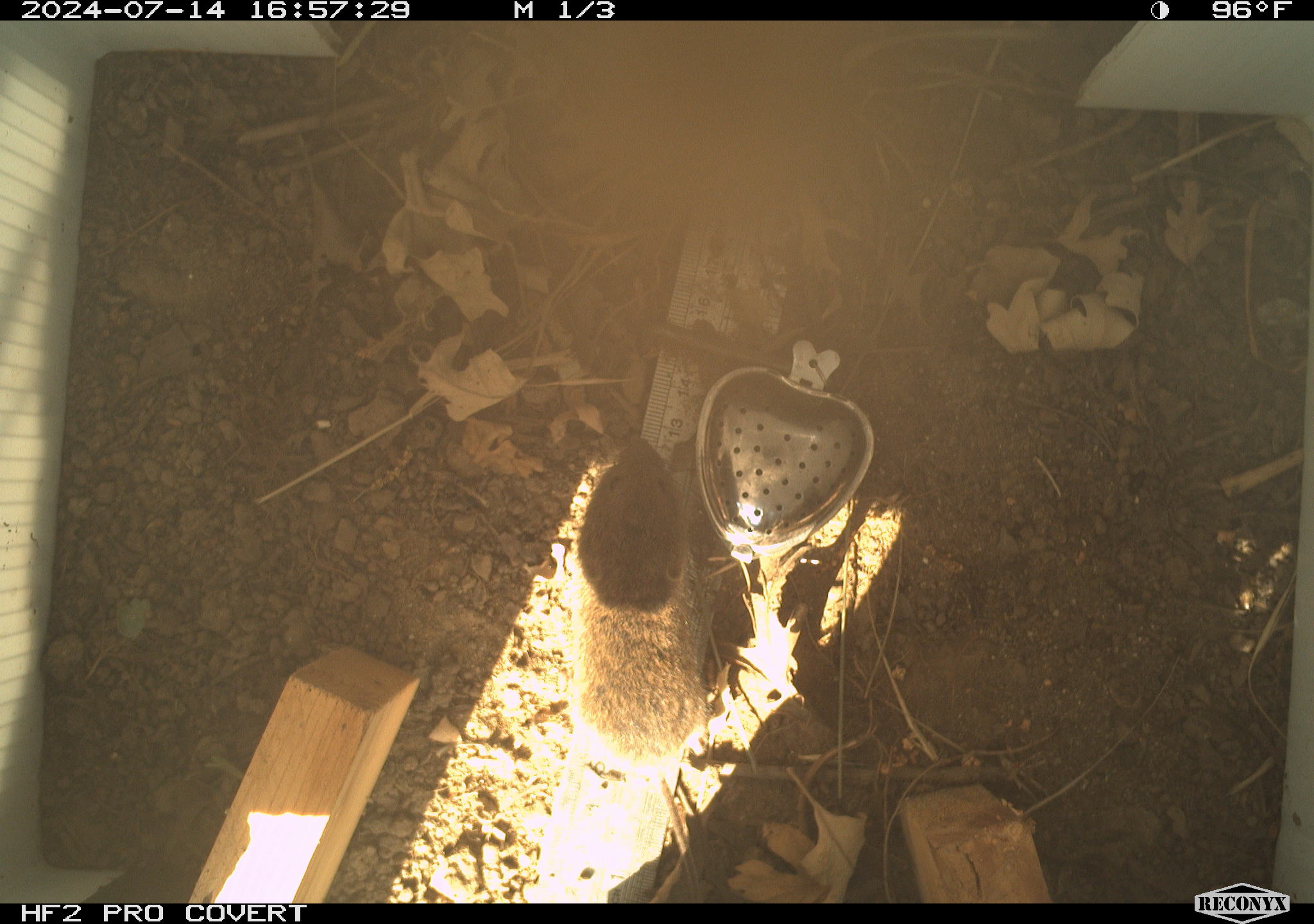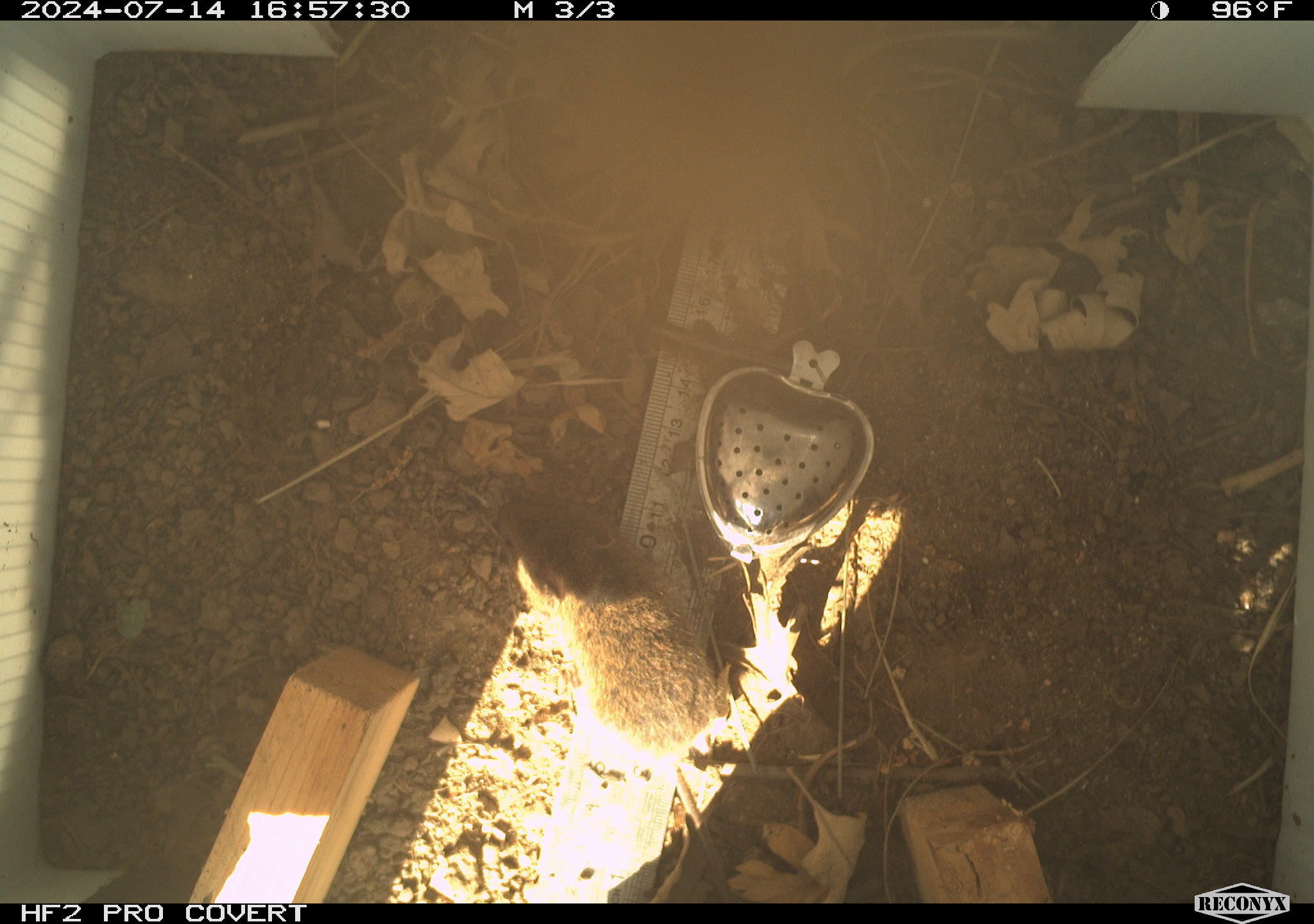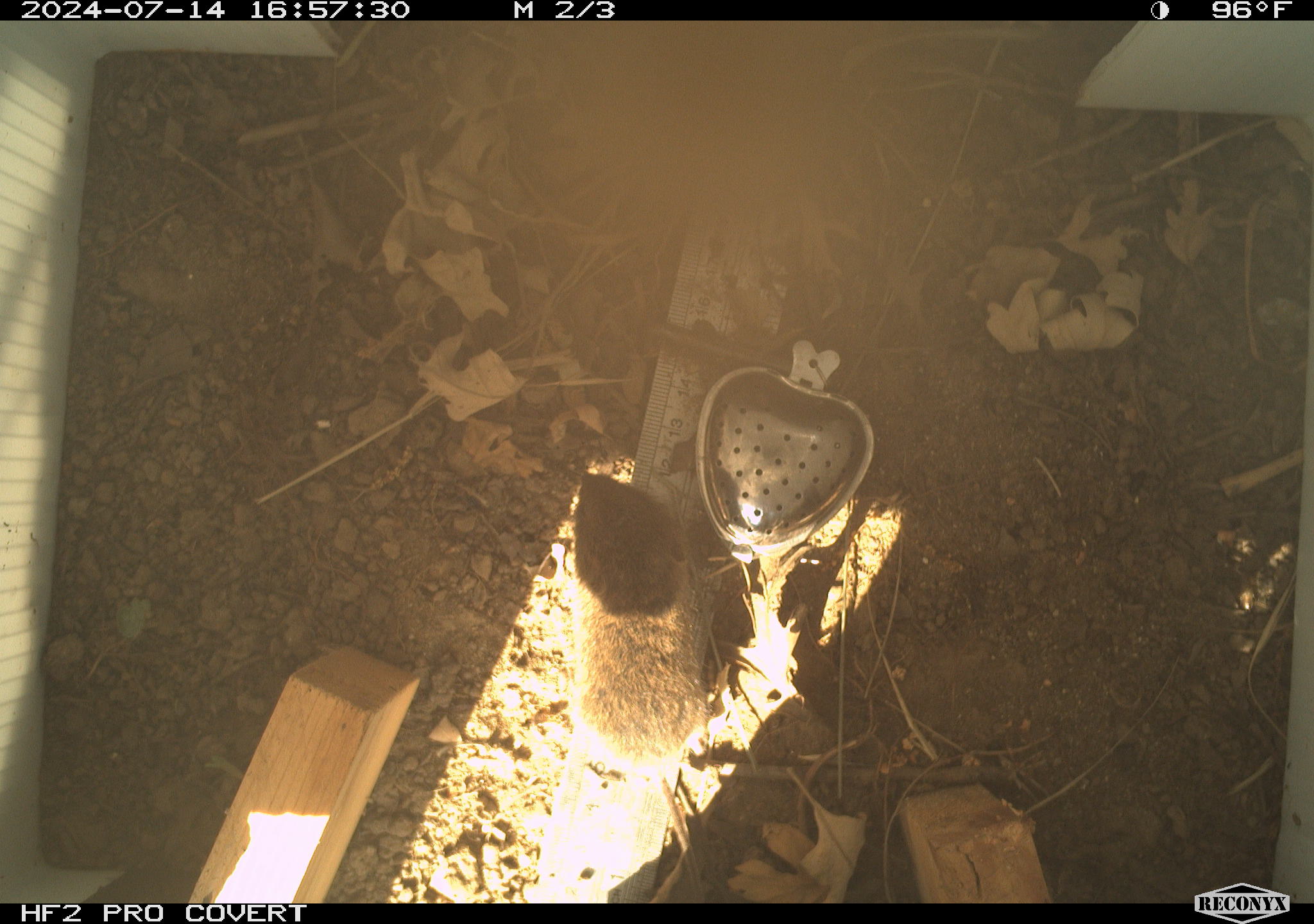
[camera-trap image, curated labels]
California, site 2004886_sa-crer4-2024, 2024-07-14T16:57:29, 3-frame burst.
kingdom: Animalia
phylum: Chordata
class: Mammalia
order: Rodentia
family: Cricetidae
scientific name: Arvicolinae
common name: voles, lemmings, and muskrats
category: arvicolinae subfamily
Arvicolinae subfamily (voles, lemmings, and muskrats) (Arvicolinae).